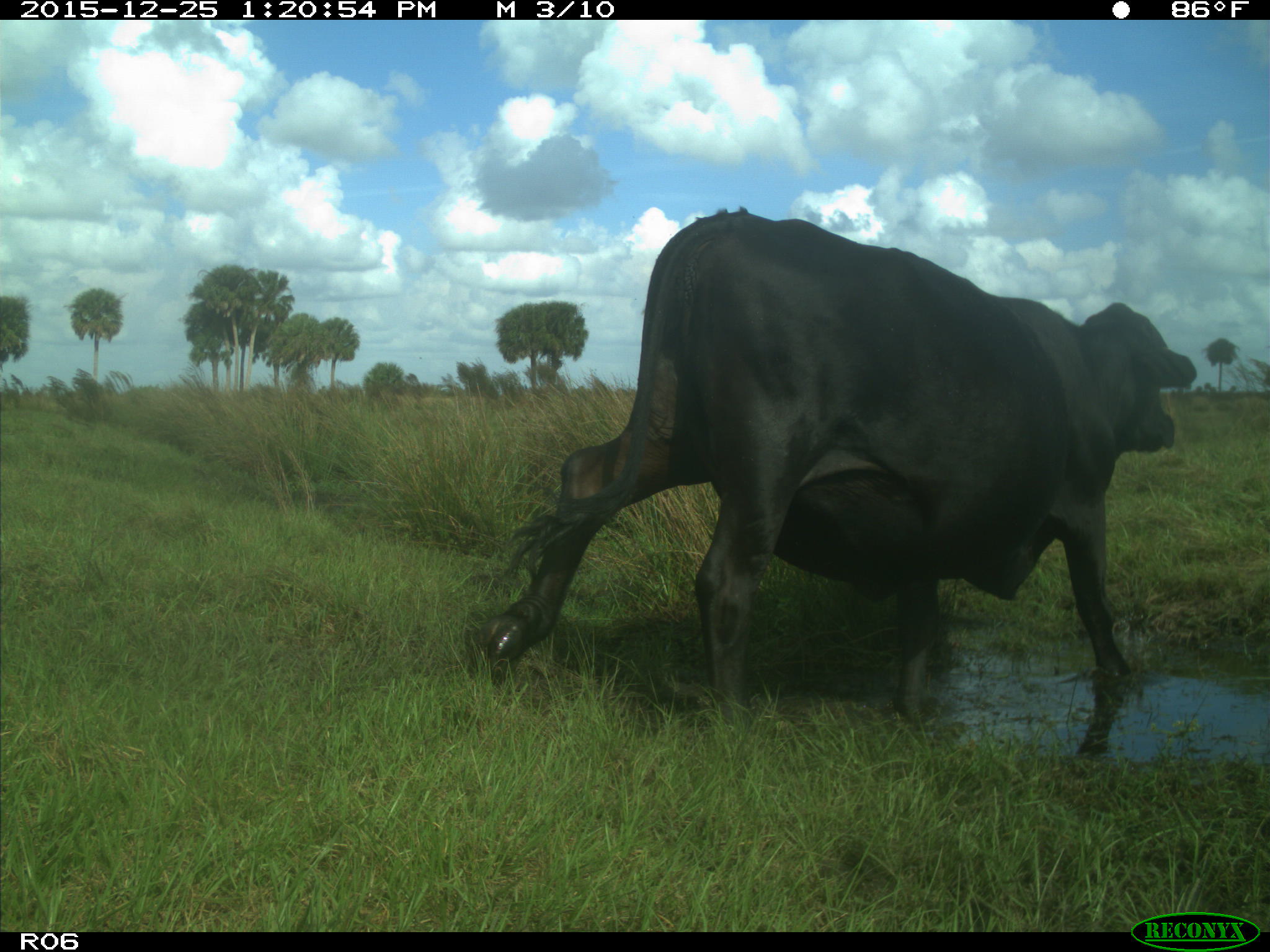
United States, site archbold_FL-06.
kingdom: Animalia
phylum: Chordata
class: Mammalia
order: Artiodactyla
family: Bovidae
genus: Bos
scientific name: Bos taurus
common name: domestic cow